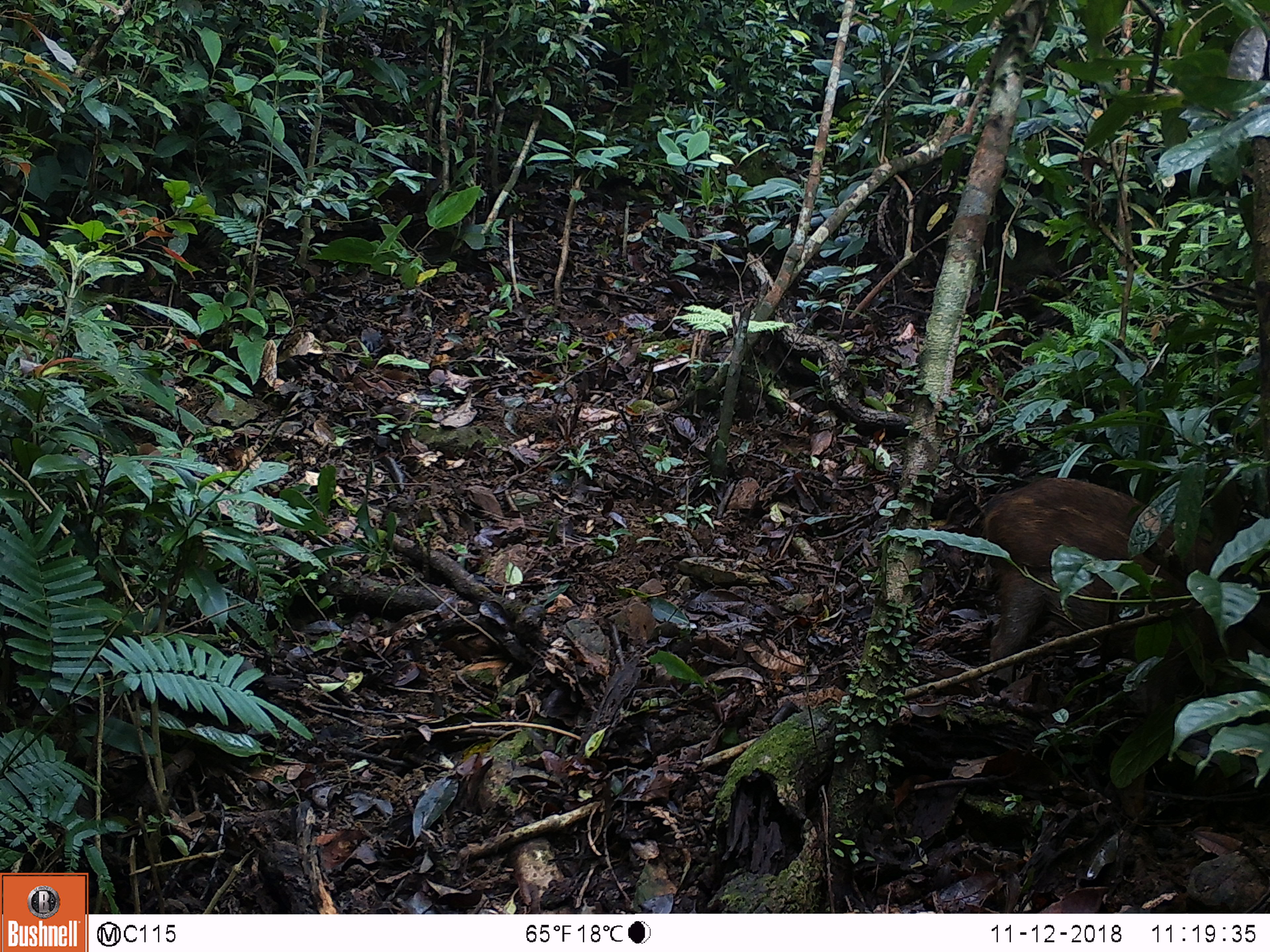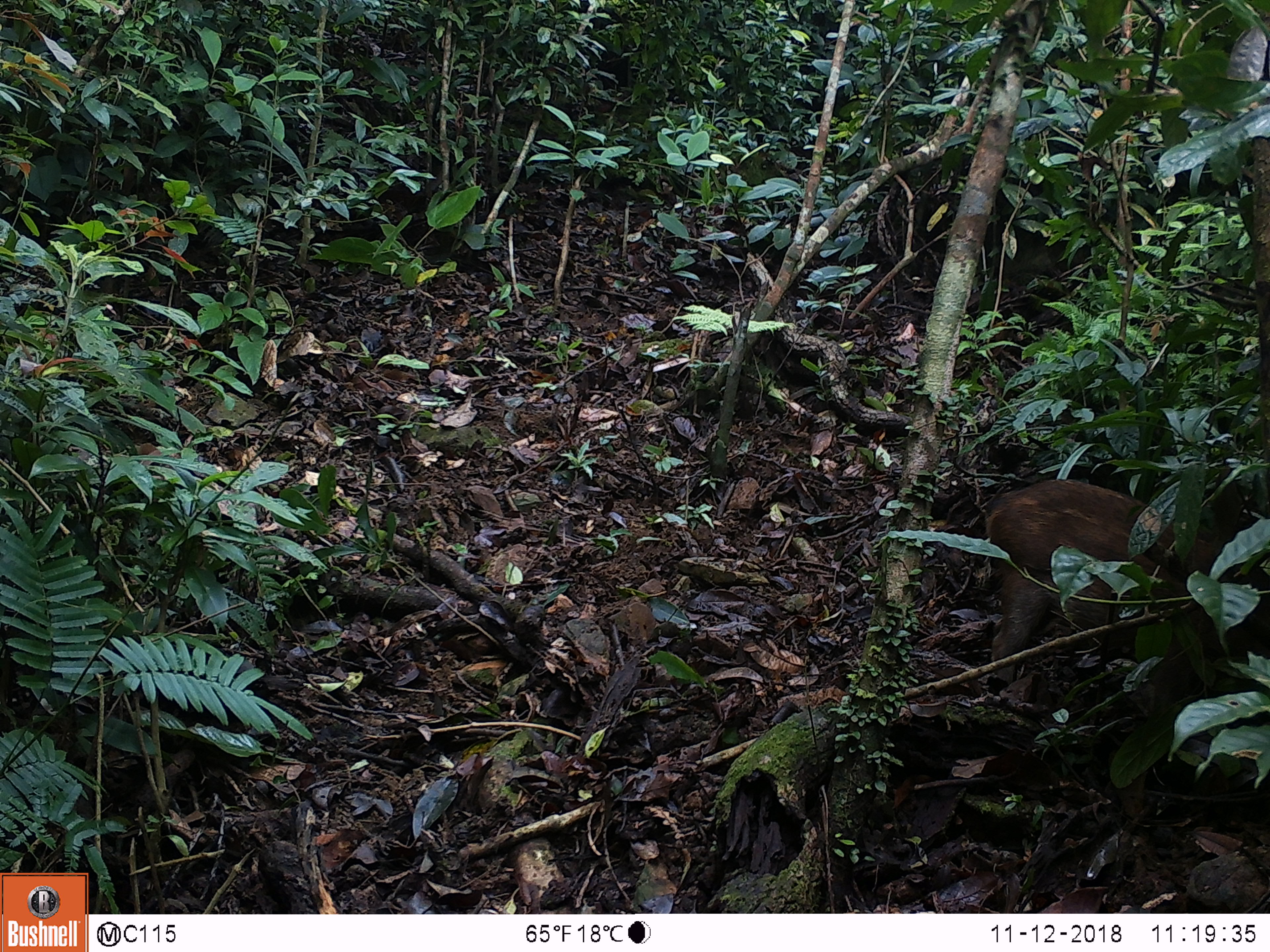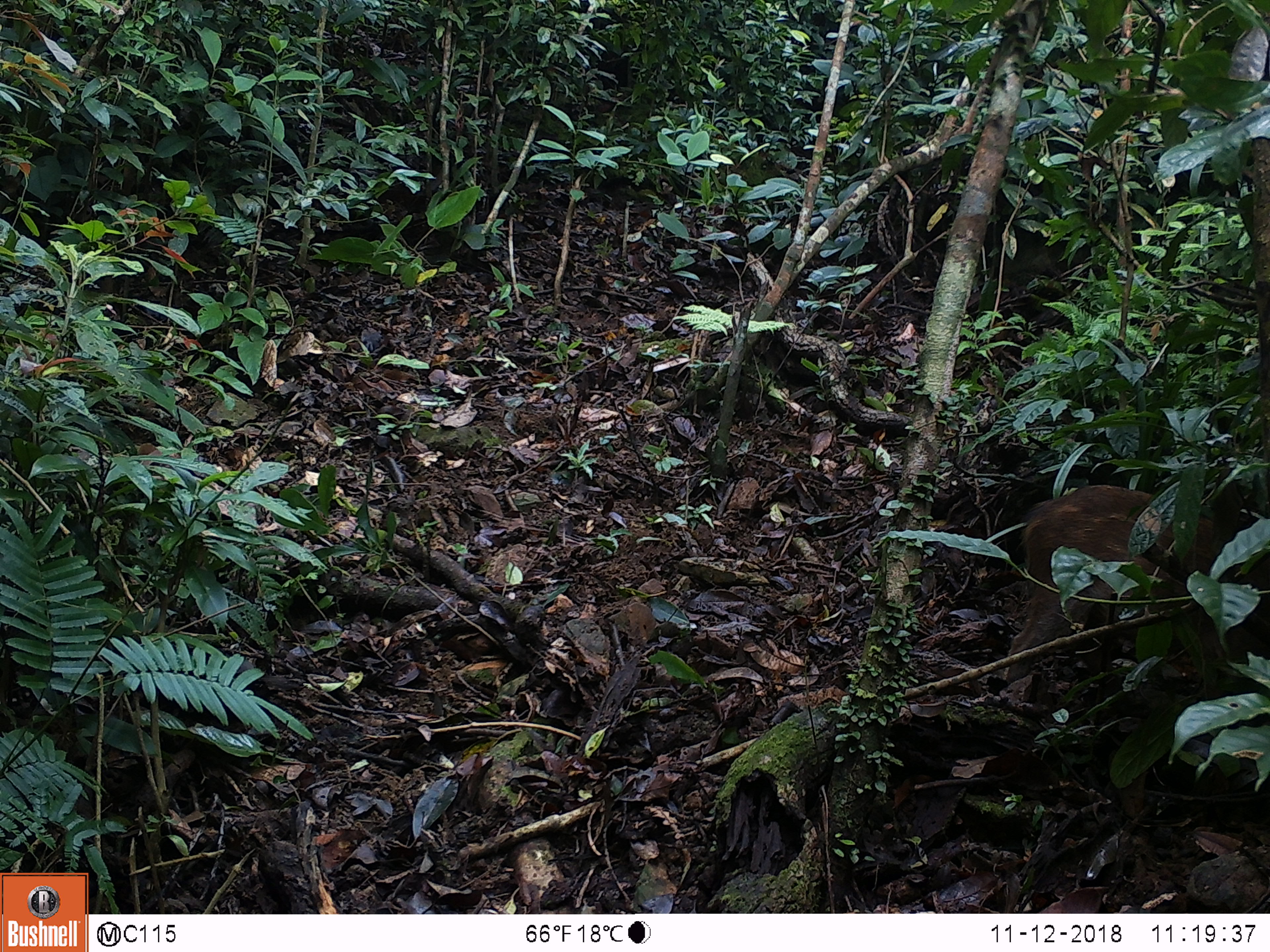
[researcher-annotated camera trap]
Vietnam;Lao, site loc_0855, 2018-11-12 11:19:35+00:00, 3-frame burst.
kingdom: Animalia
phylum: Chordata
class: Mammalia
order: Artiodactyla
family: Suidae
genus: Sus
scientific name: Sus scrofa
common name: eurasian wild pig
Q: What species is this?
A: Eurasian wild pig (Sus scrofa).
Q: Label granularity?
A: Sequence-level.